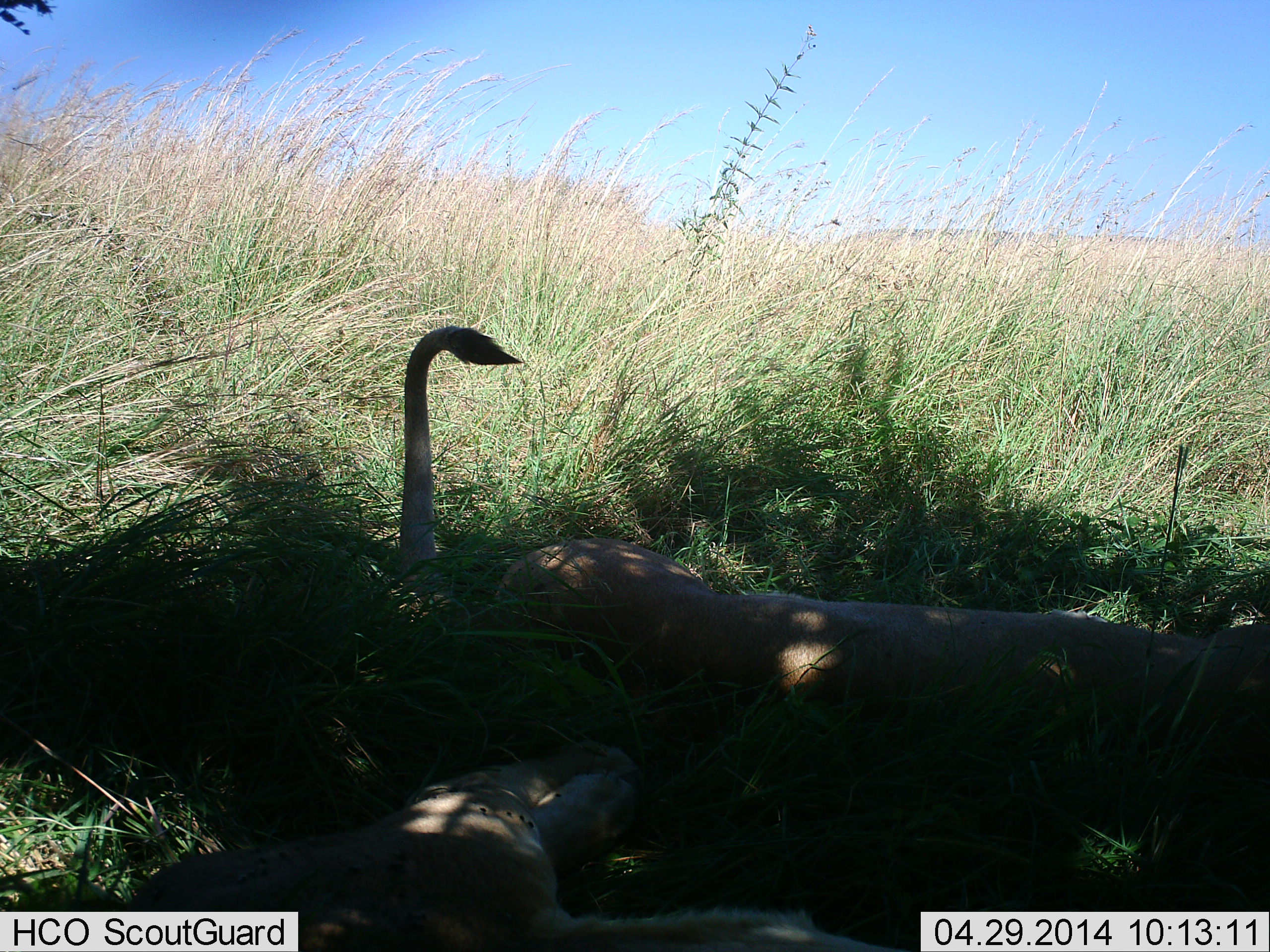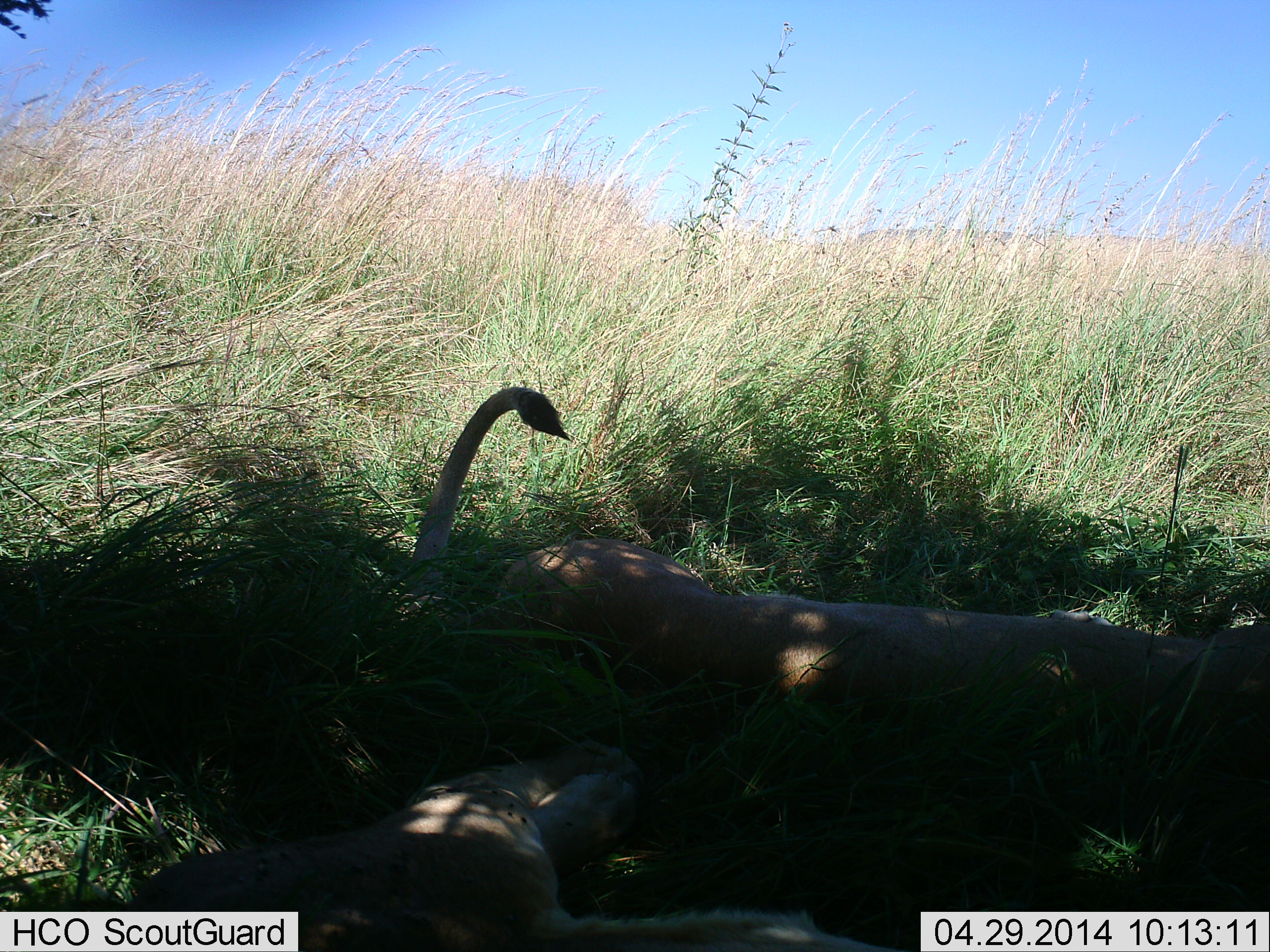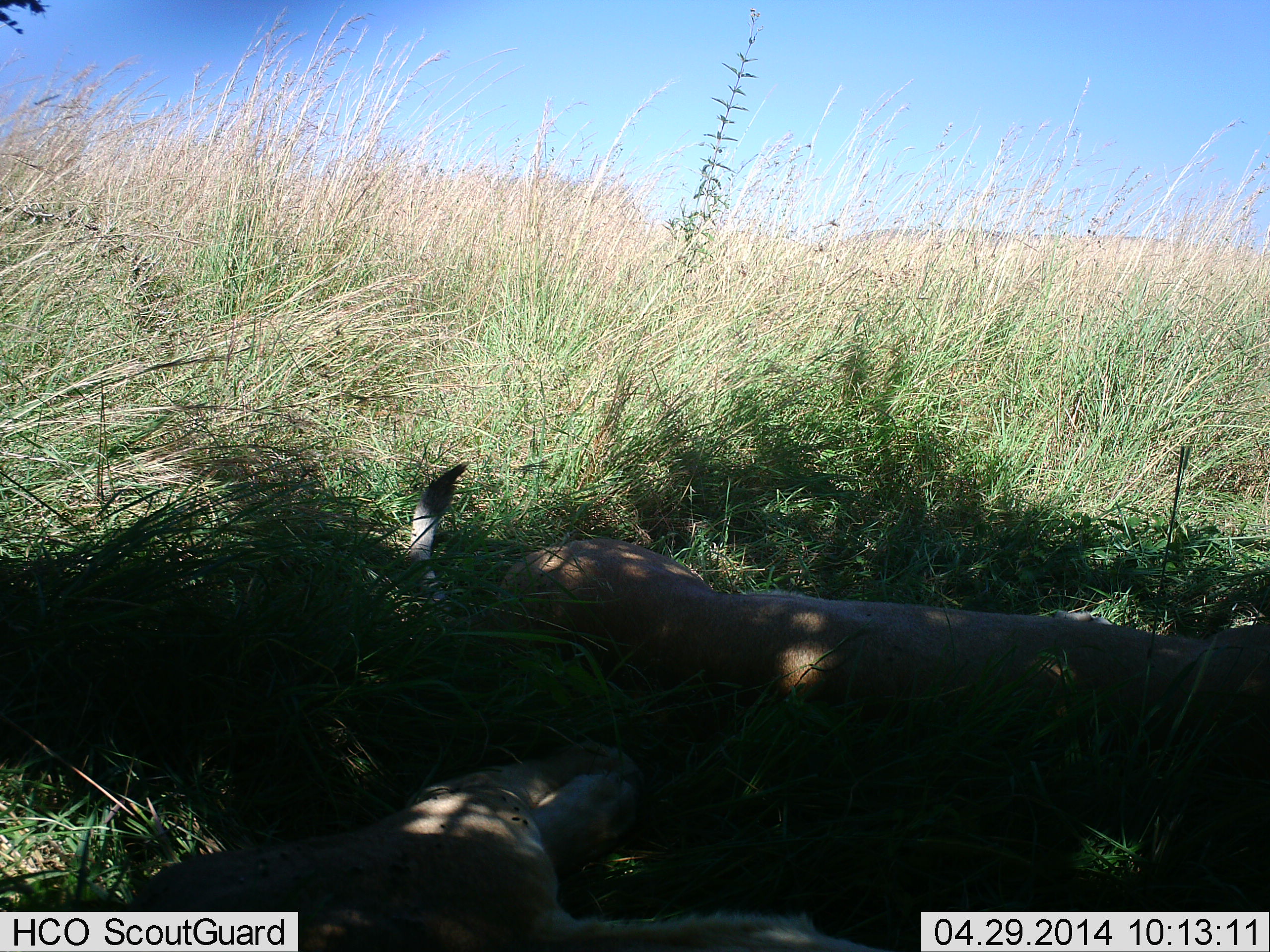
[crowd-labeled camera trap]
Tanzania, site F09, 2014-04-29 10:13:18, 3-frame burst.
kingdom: Animalia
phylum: Chordata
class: Mammalia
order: Carnivora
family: Felidae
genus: Panthera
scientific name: Panthera leo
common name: lion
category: lionfemale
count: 2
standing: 0%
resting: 100%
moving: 0%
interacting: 0%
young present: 9%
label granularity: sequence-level